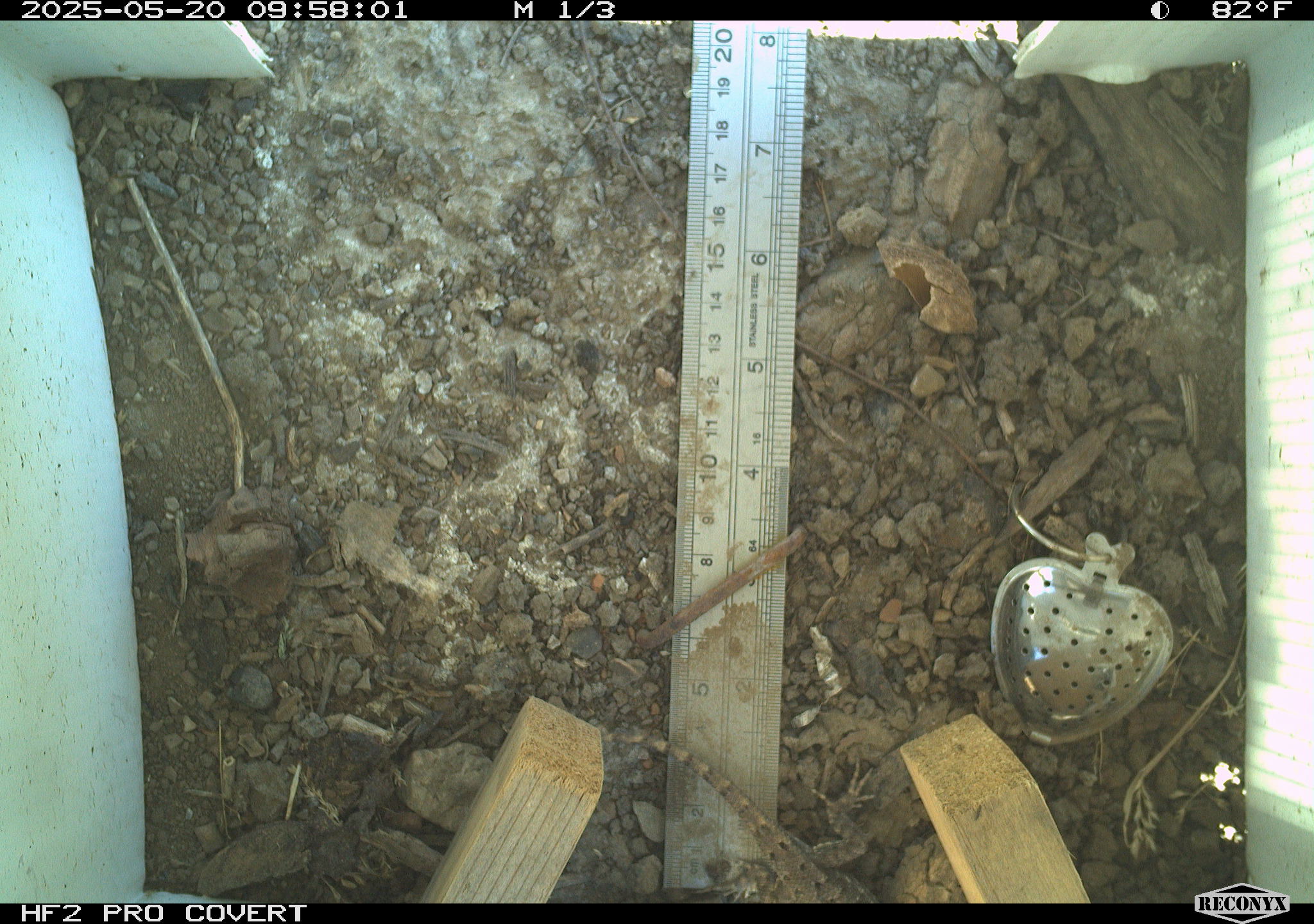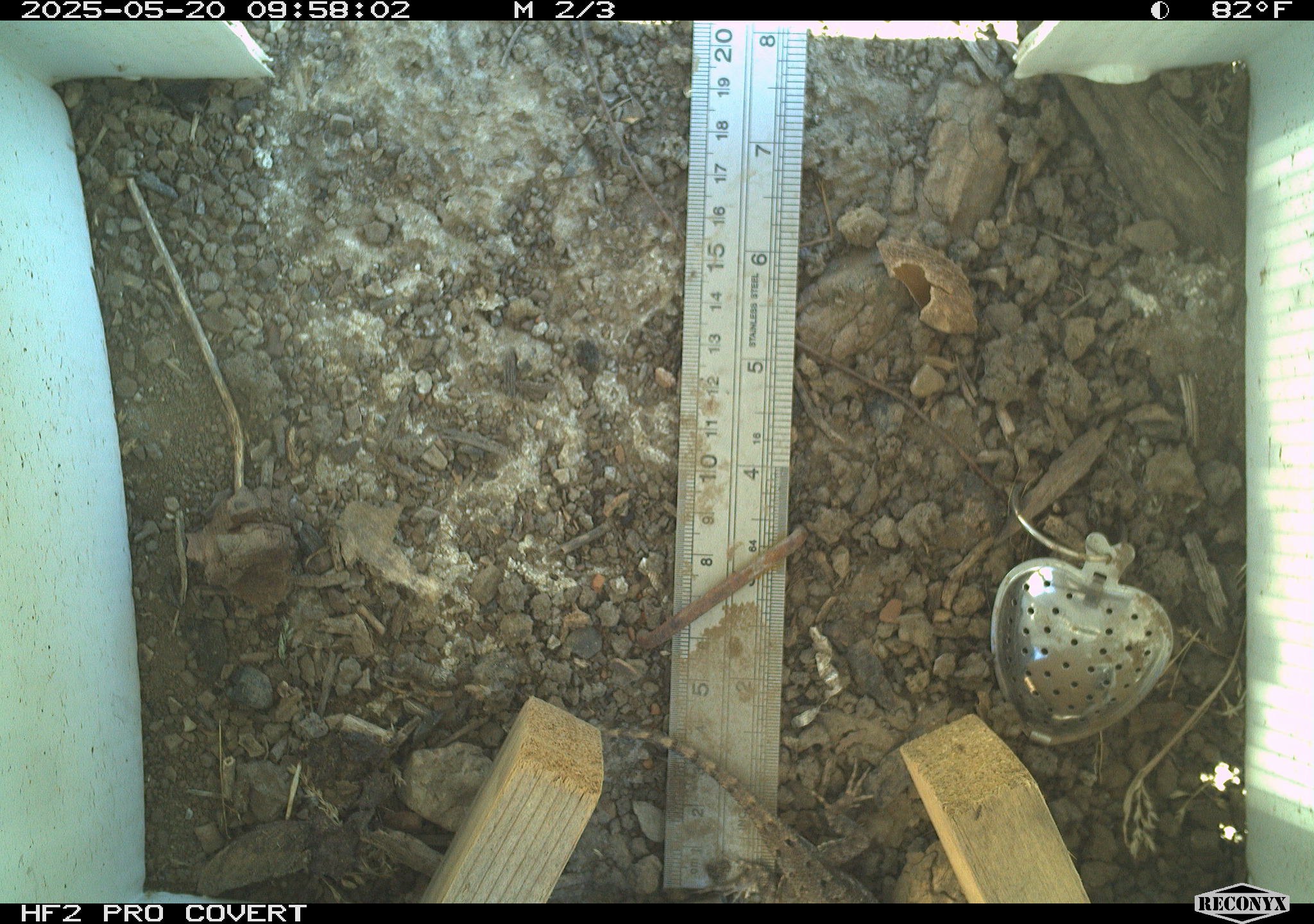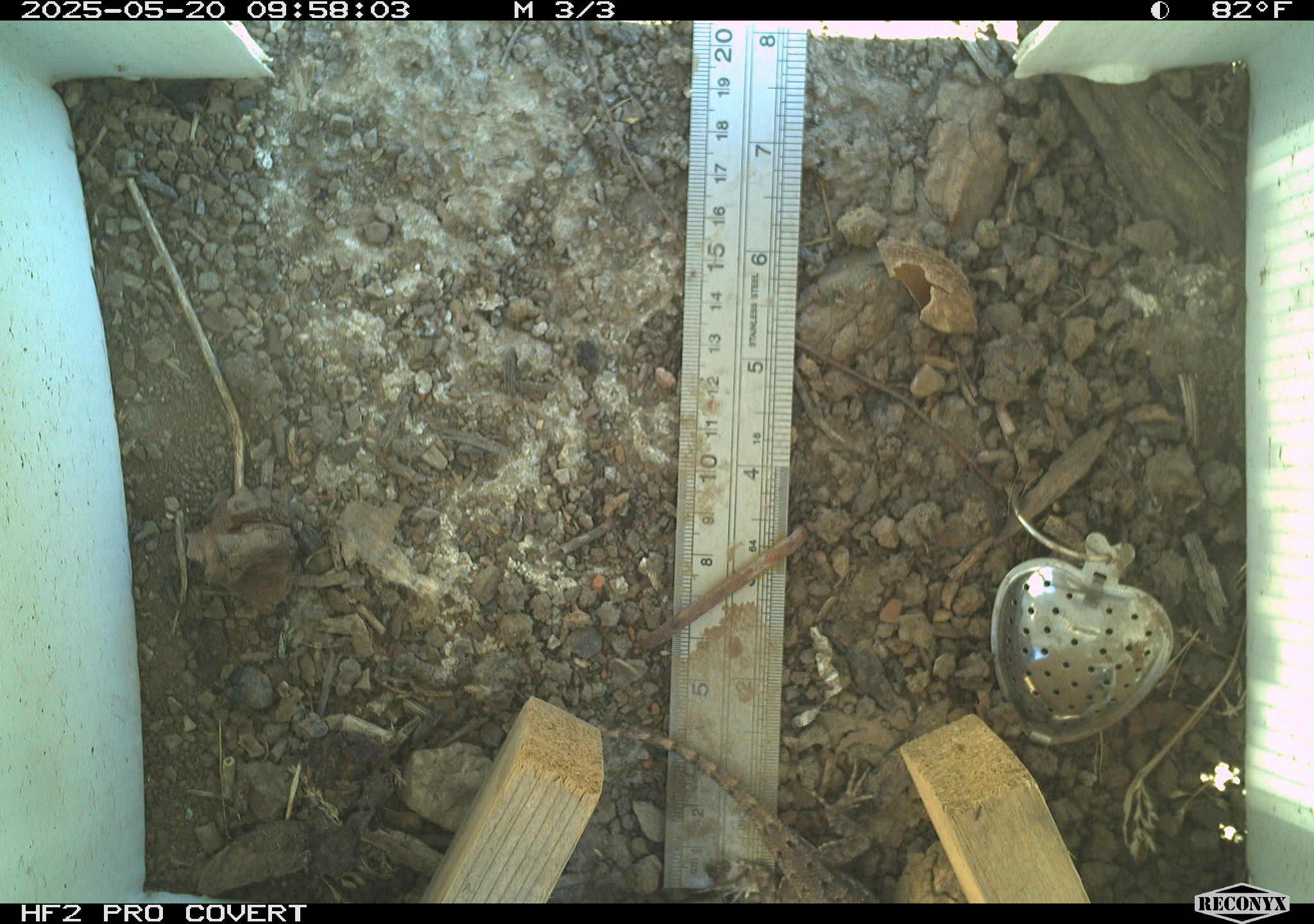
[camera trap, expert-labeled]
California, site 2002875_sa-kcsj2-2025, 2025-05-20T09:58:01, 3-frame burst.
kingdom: Animalia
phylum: Chordata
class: Reptilia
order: Squamata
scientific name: Squamata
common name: lizards and snakes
Lizards and snakes (Squamata).